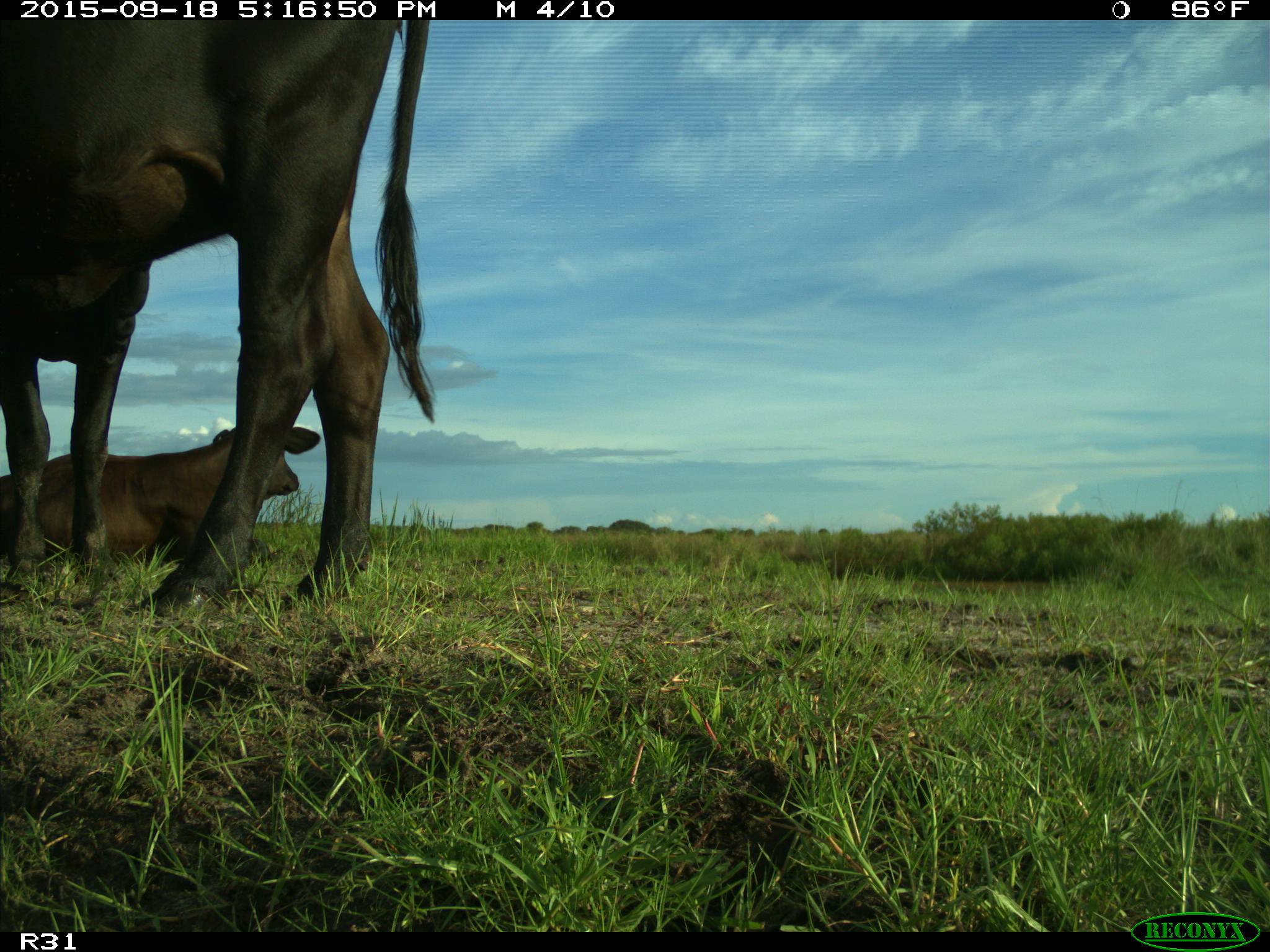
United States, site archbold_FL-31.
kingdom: Animalia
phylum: Chordata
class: Mammalia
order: Artiodactyla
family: Bovidae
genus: Bos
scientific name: Bos taurus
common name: domestic cow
Bos taurus (domestic cow).